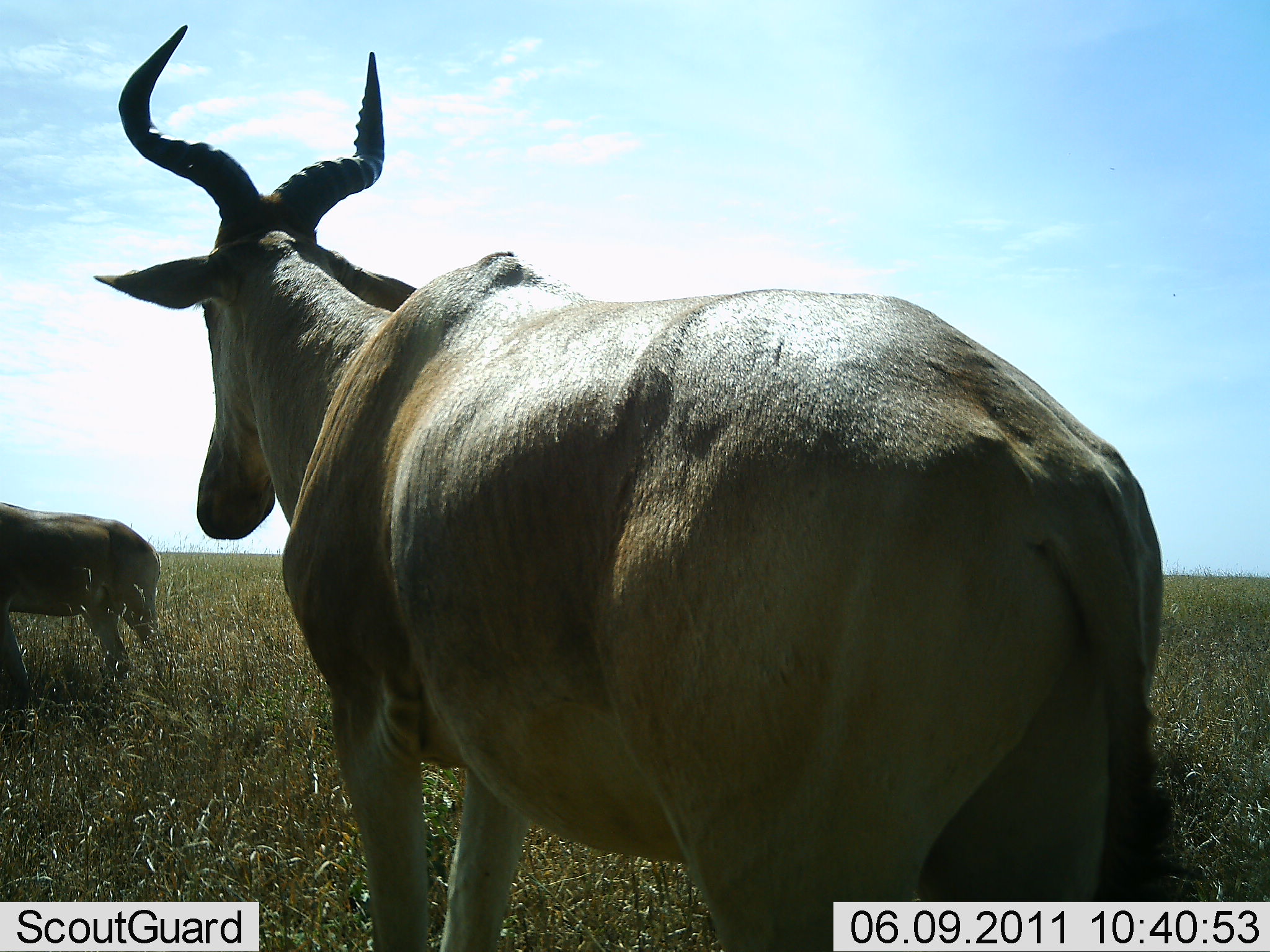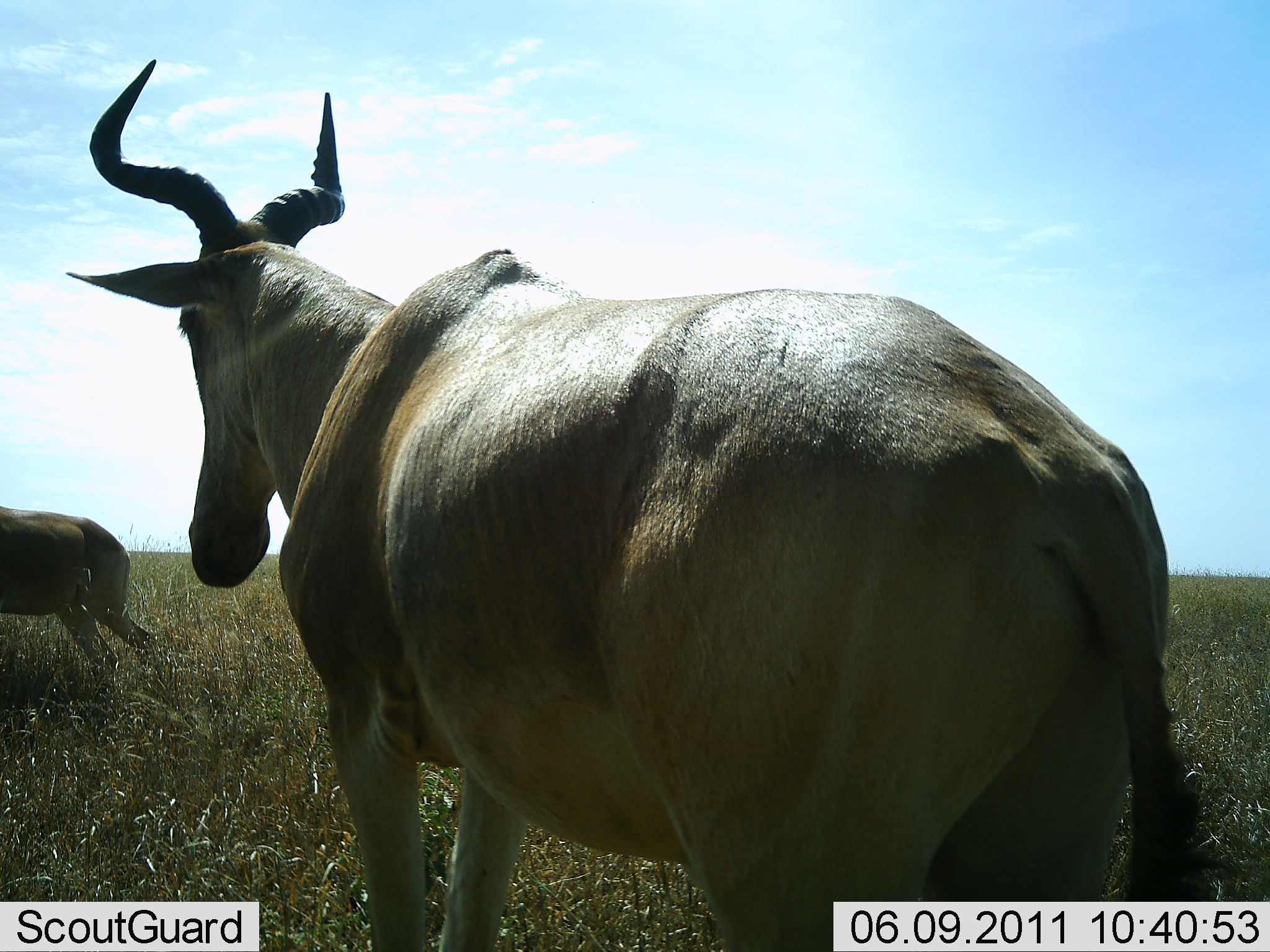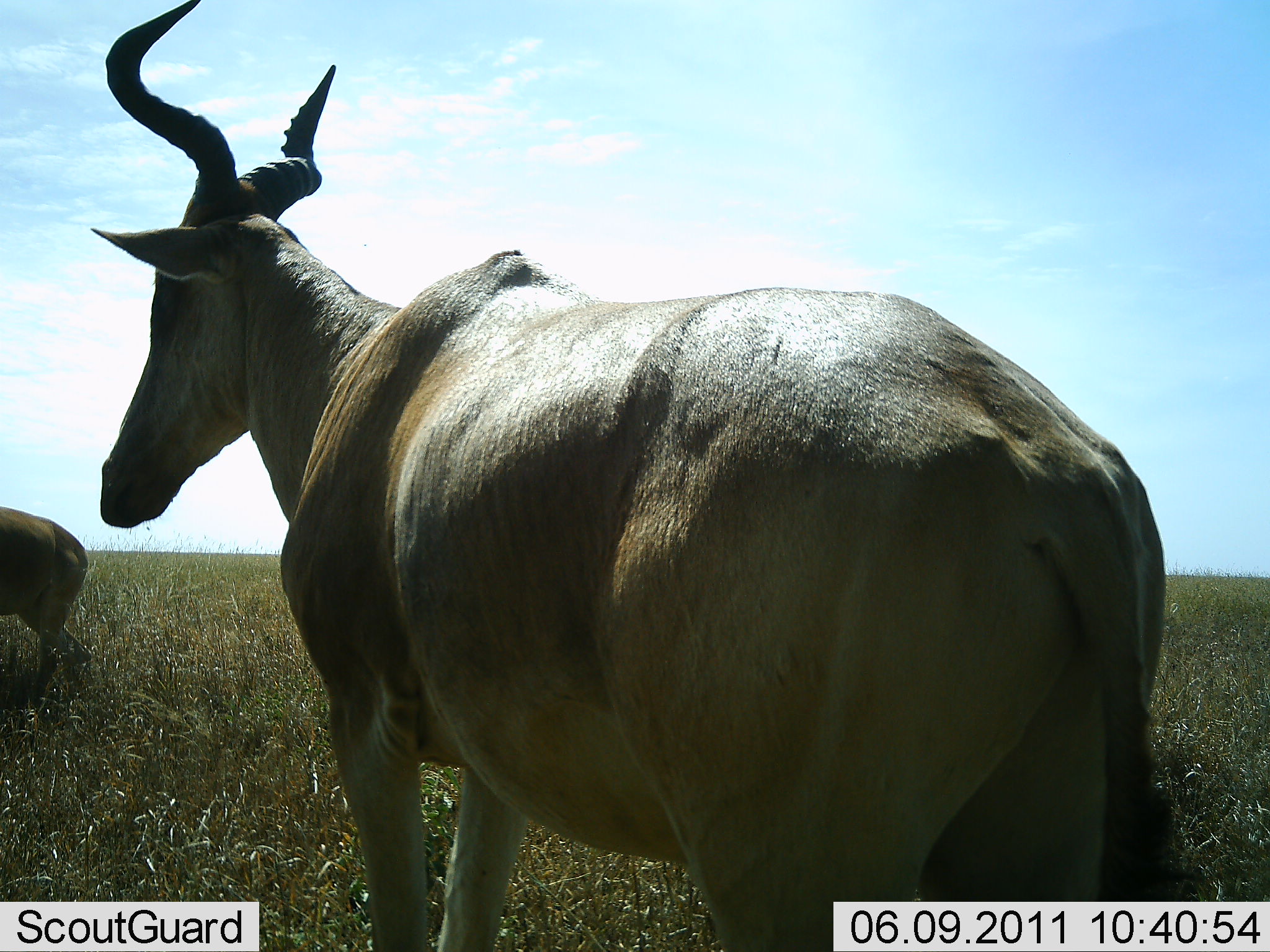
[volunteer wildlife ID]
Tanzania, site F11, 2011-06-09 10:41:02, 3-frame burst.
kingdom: Animalia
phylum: Chordata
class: Mammalia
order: Artiodactyla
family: Bovidae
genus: Alcelaphus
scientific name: Alcelaphus buselaphus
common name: hartebeest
Hartebeest (Alcelaphus buselaphus), count 2. Behavior (volunteer vote fractions): standing 79%, resting 0%, moving 36%, interacting 0%. Young present (vote fraction): 14%. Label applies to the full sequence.